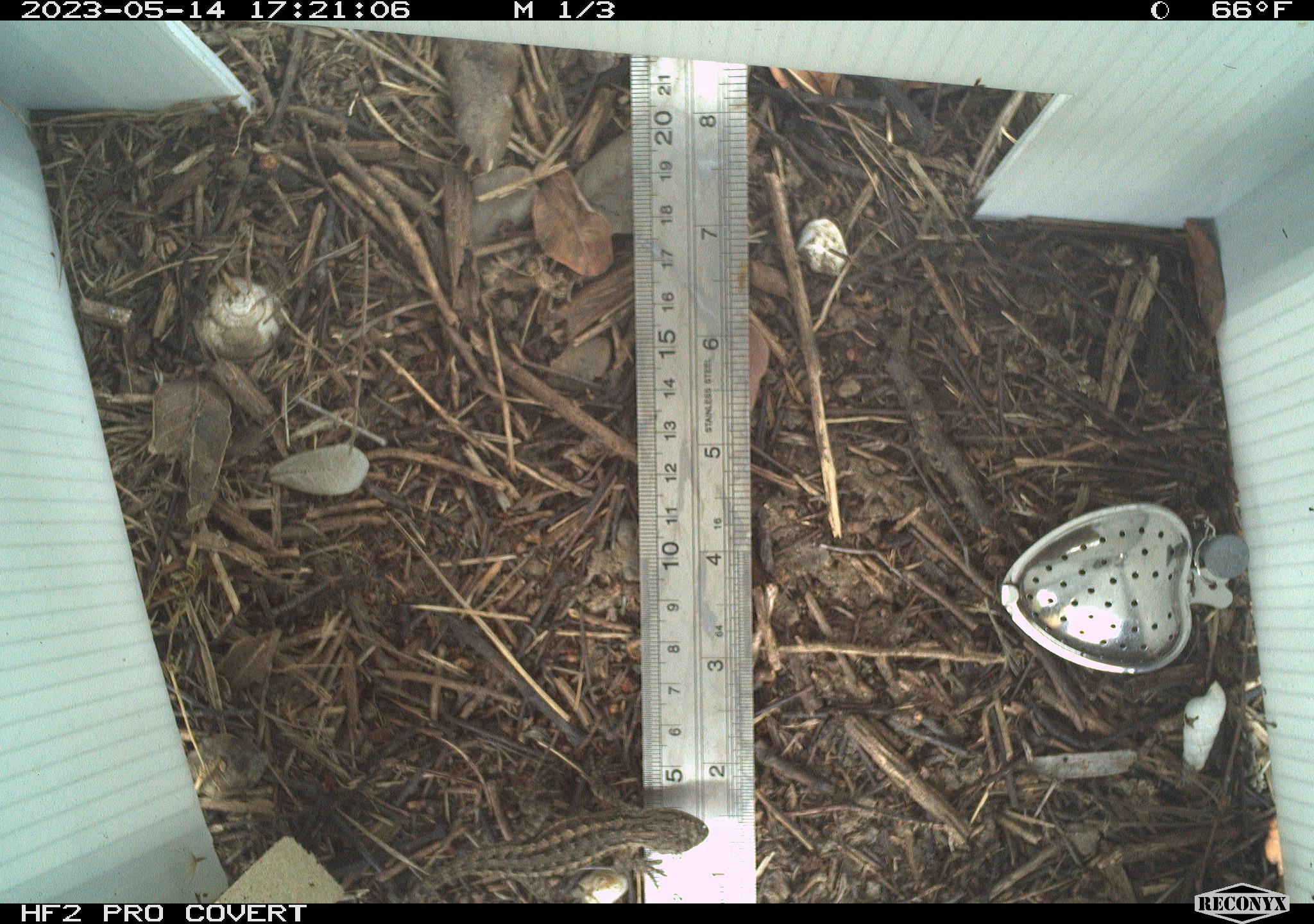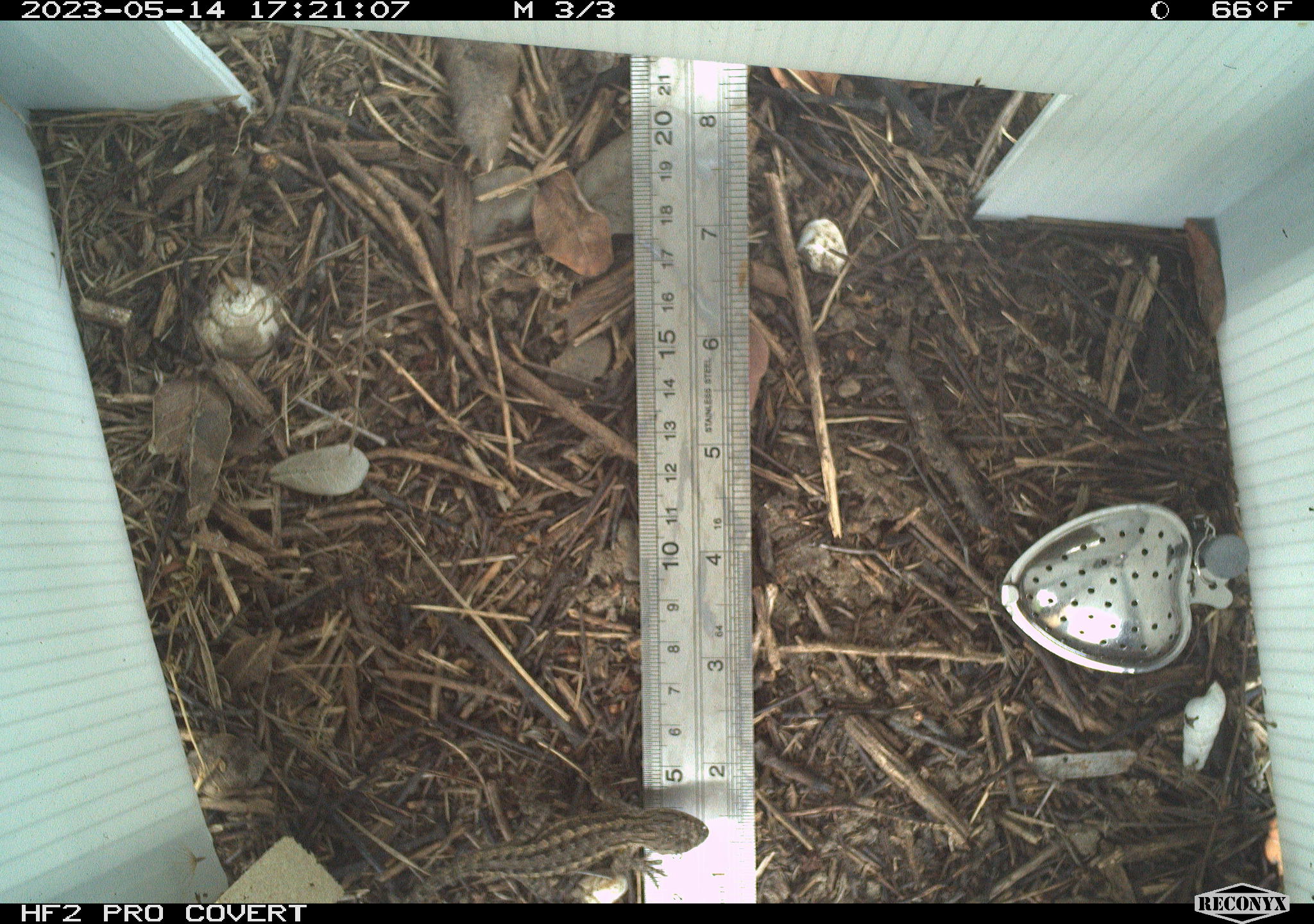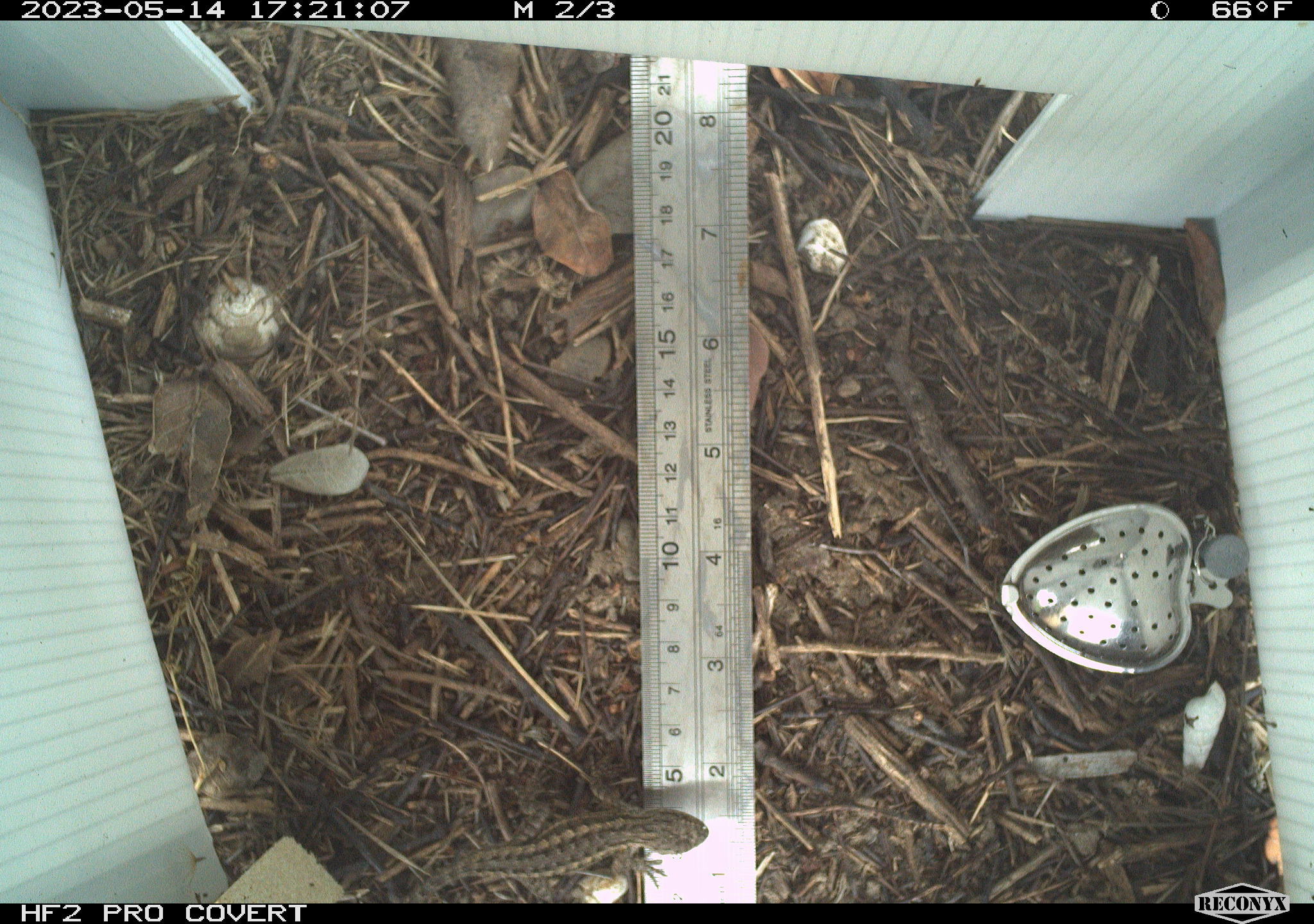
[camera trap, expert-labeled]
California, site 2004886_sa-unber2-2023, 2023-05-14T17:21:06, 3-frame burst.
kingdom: Animalia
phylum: Chordata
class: Reptilia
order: Squamata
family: Phrynosomatidae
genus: Sceloporus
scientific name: Sceloporus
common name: spiny lizards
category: sceloporus species